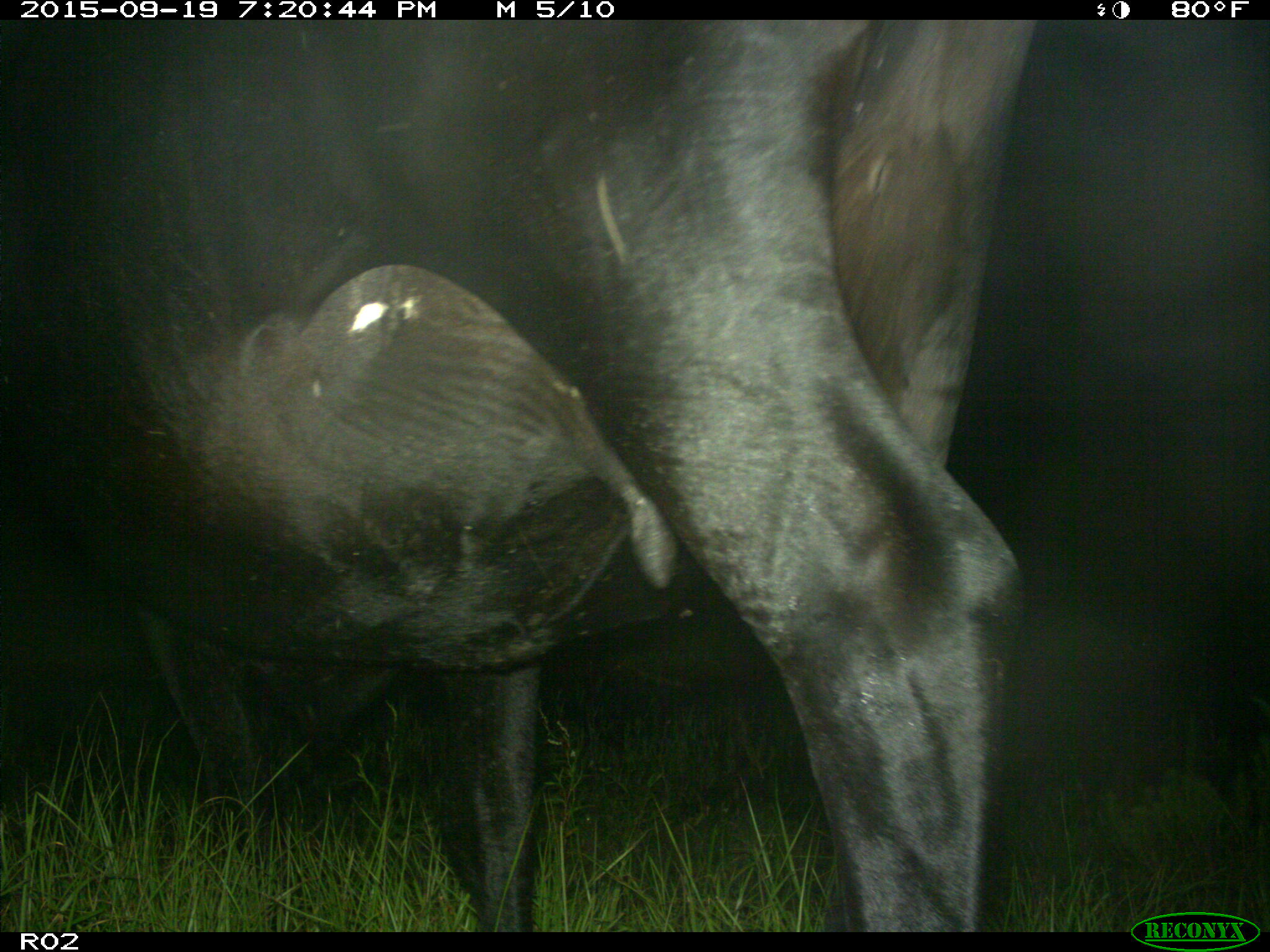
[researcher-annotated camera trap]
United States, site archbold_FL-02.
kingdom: Animalia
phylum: Chordata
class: Mammalia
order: Artiodactyla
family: Bovidae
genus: Bos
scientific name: Bos taurus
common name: domestic cow